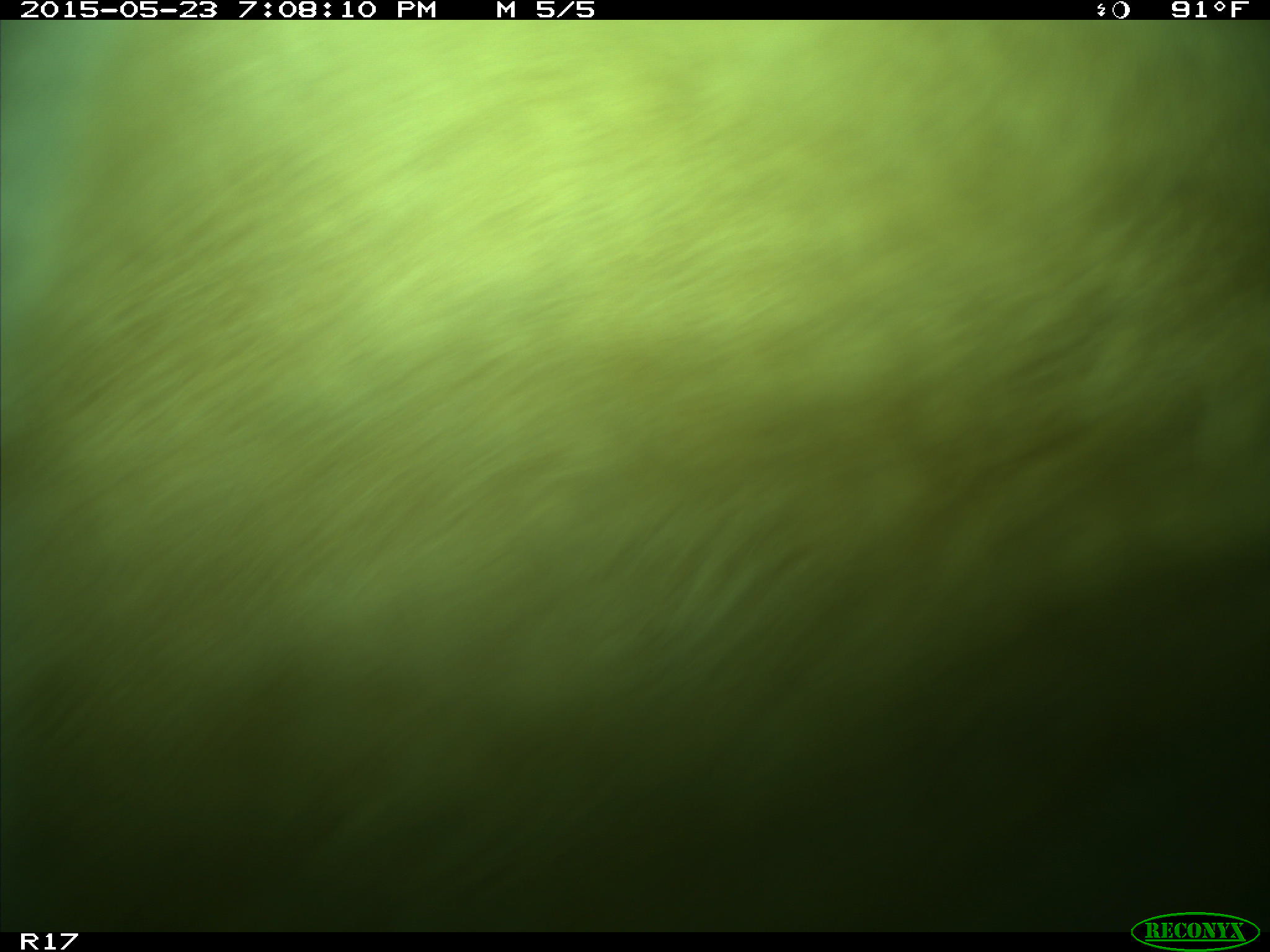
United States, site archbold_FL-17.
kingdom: Animalia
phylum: Chordata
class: Mammalia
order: Artiodactyla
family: Bovidae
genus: Bos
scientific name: Bos taurus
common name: domestic cow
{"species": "Bos taurus (domestic cow)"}